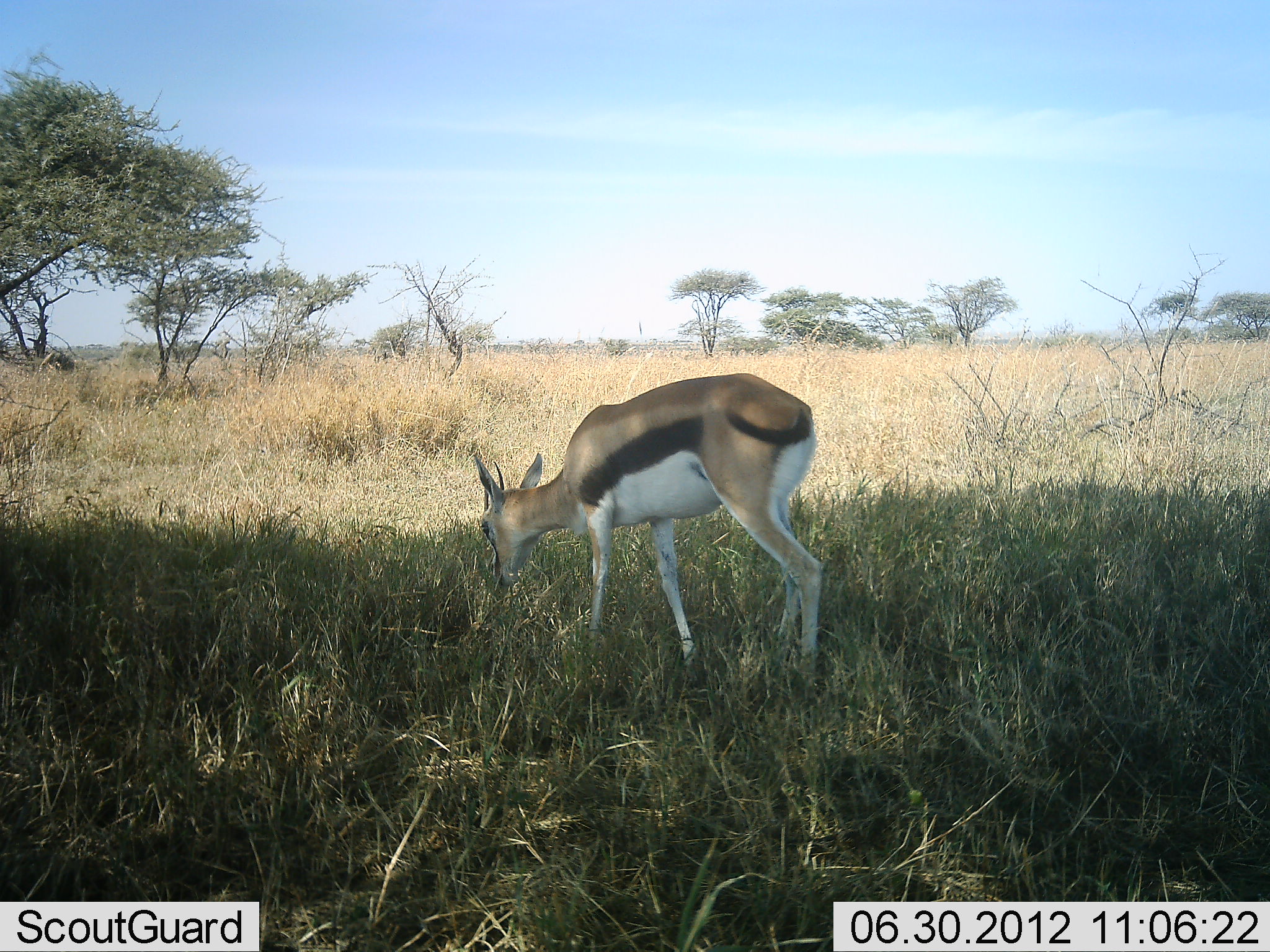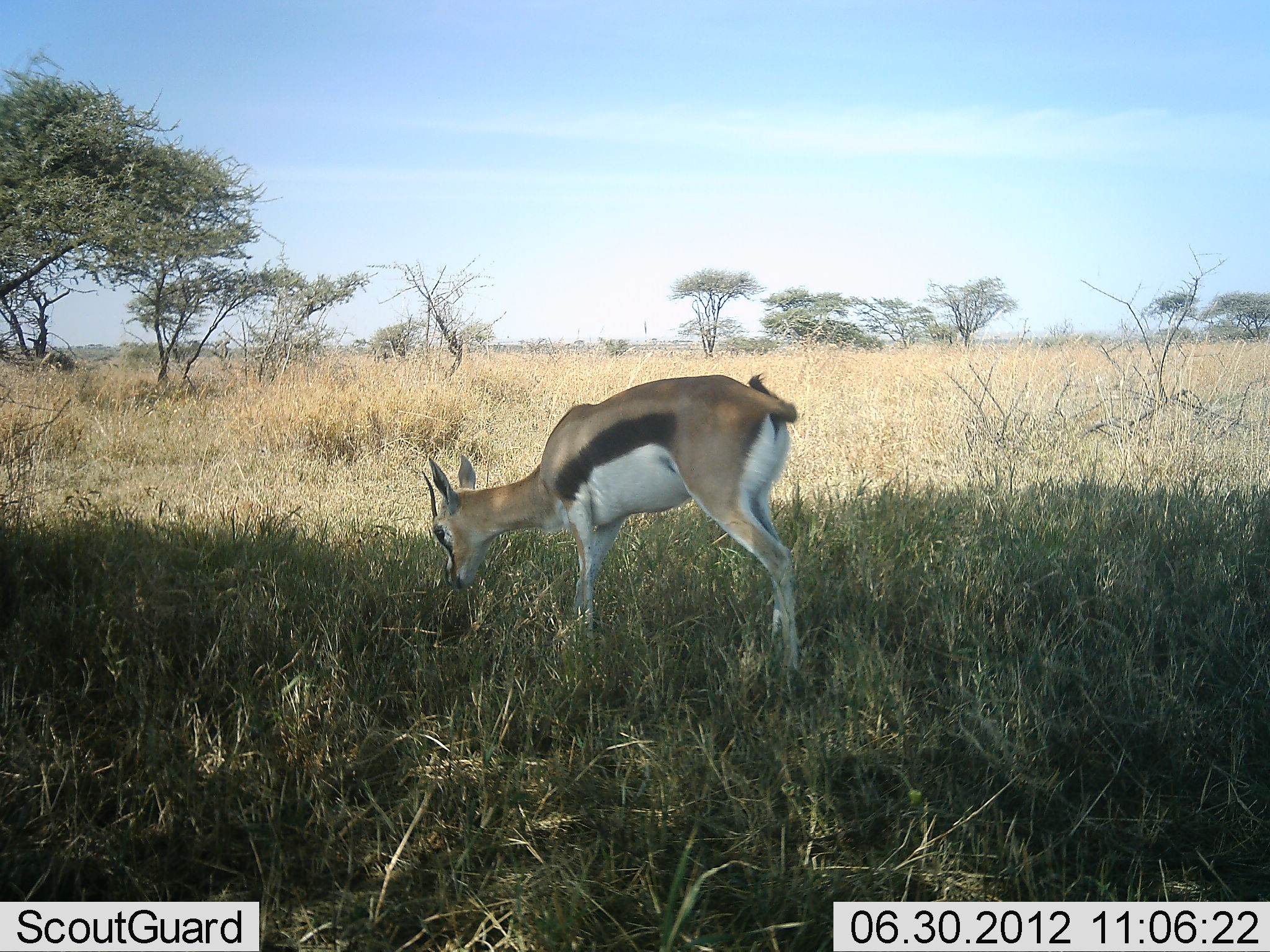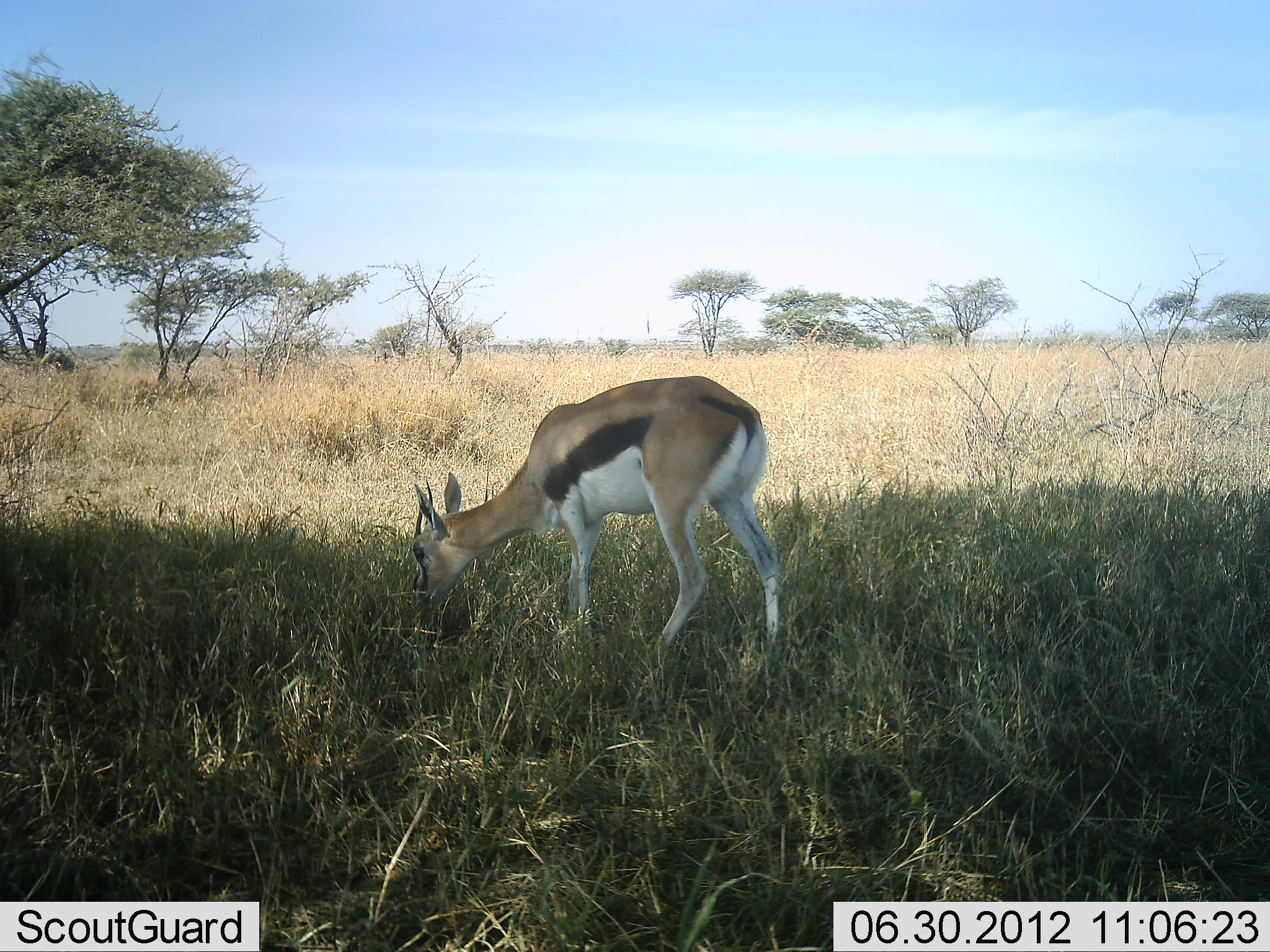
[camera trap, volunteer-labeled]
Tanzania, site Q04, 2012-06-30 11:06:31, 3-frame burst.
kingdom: Animalia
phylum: Chordata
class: Mammalia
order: Artiodactyla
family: Bovidae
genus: Eudorcas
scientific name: Eudorcas thomsonii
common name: thomson's gazelle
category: gazellethomsons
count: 1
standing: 0%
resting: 0%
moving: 30%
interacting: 0%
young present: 0%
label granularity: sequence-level